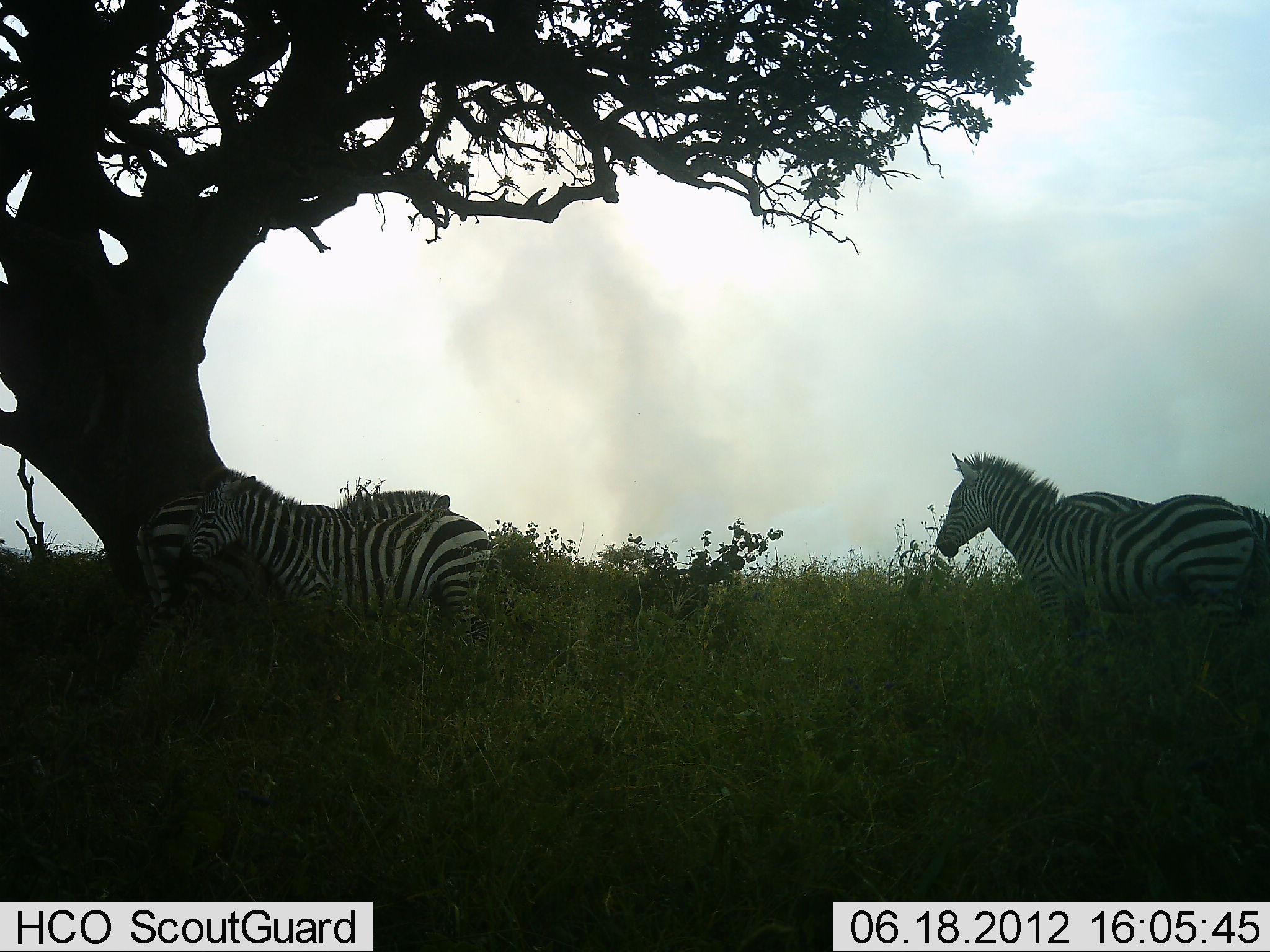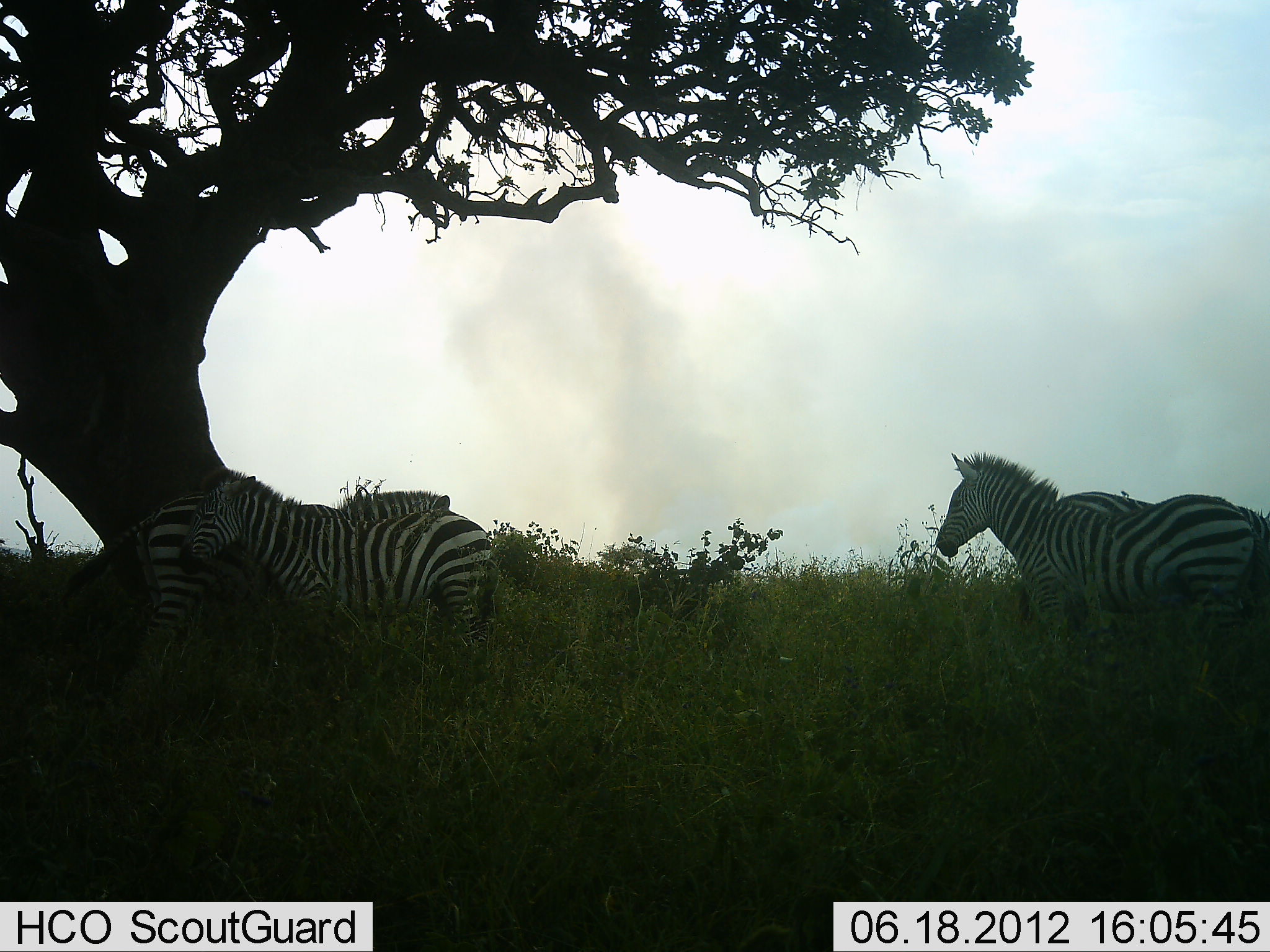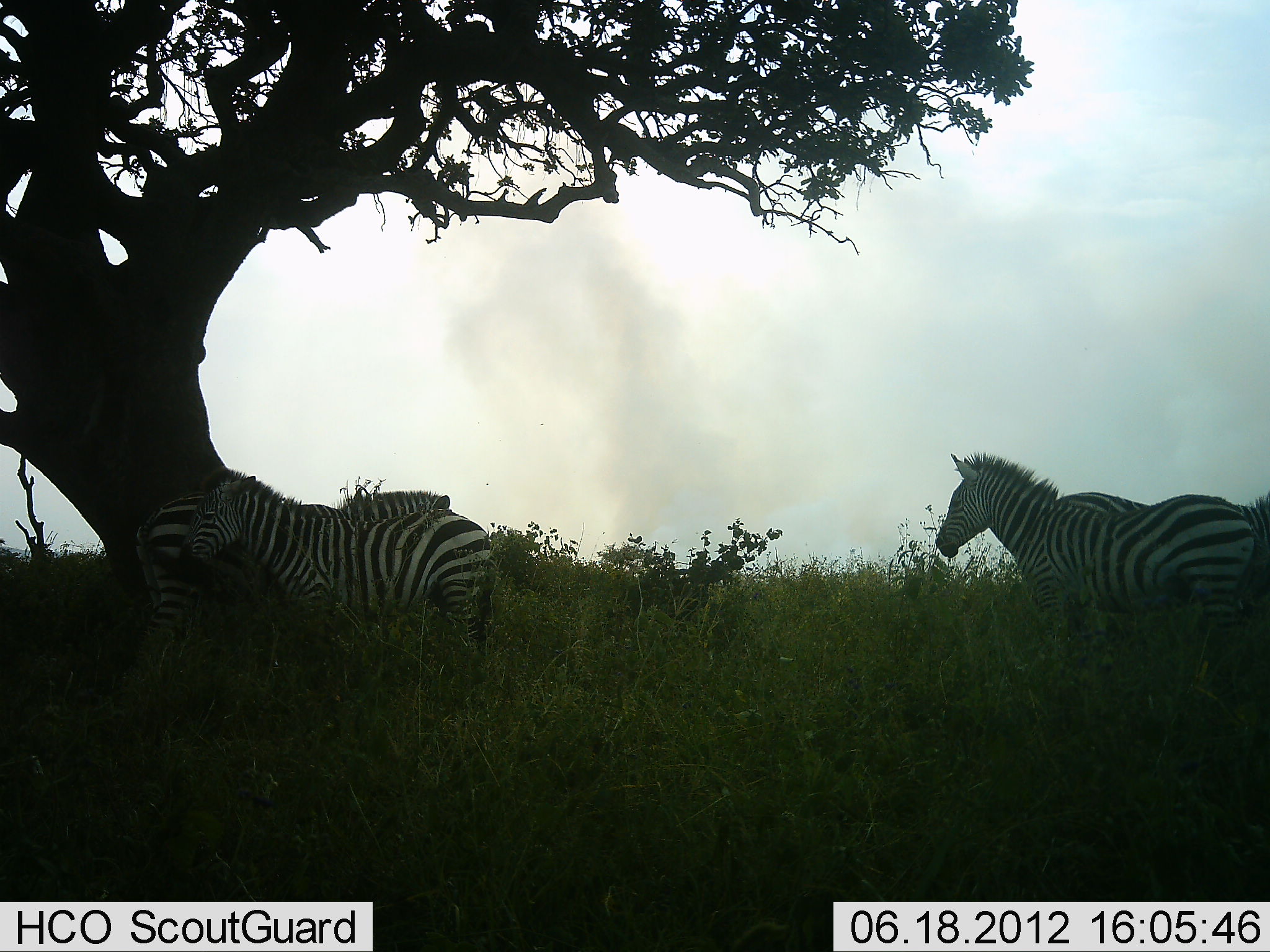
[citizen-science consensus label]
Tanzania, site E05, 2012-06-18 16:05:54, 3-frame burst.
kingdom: Animalia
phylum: Chordata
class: Mammalia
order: Perissodactyla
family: Equidae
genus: Equus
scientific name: Equus quagga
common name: plains zebra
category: zebra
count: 4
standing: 91%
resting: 9%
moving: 9%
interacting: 0%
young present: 0%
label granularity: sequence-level